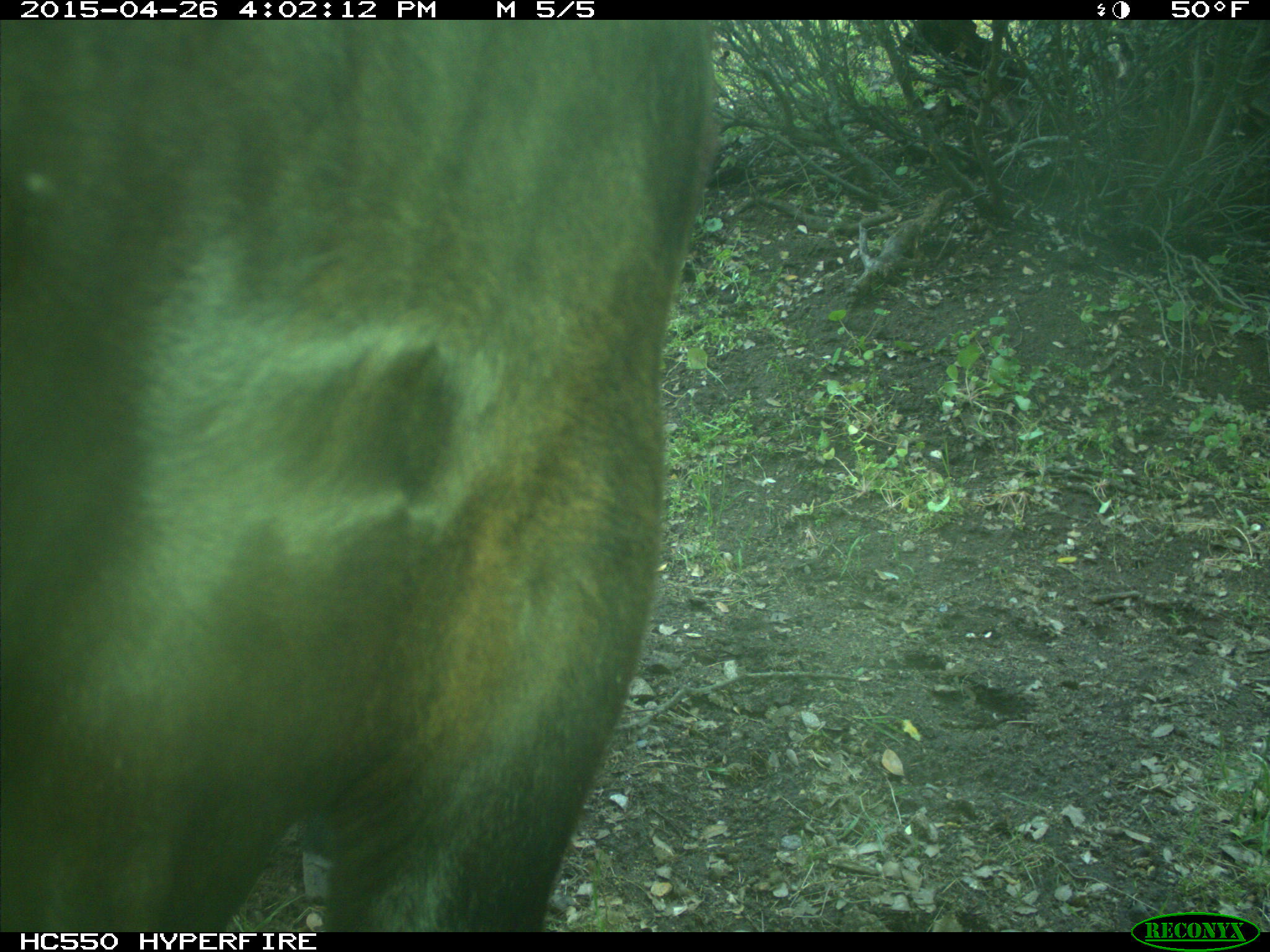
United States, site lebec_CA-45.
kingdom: Animalia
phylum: Chordata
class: Mammalia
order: Artiodactyla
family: Bovidae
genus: Bos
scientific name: Bos taurus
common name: domestic cow